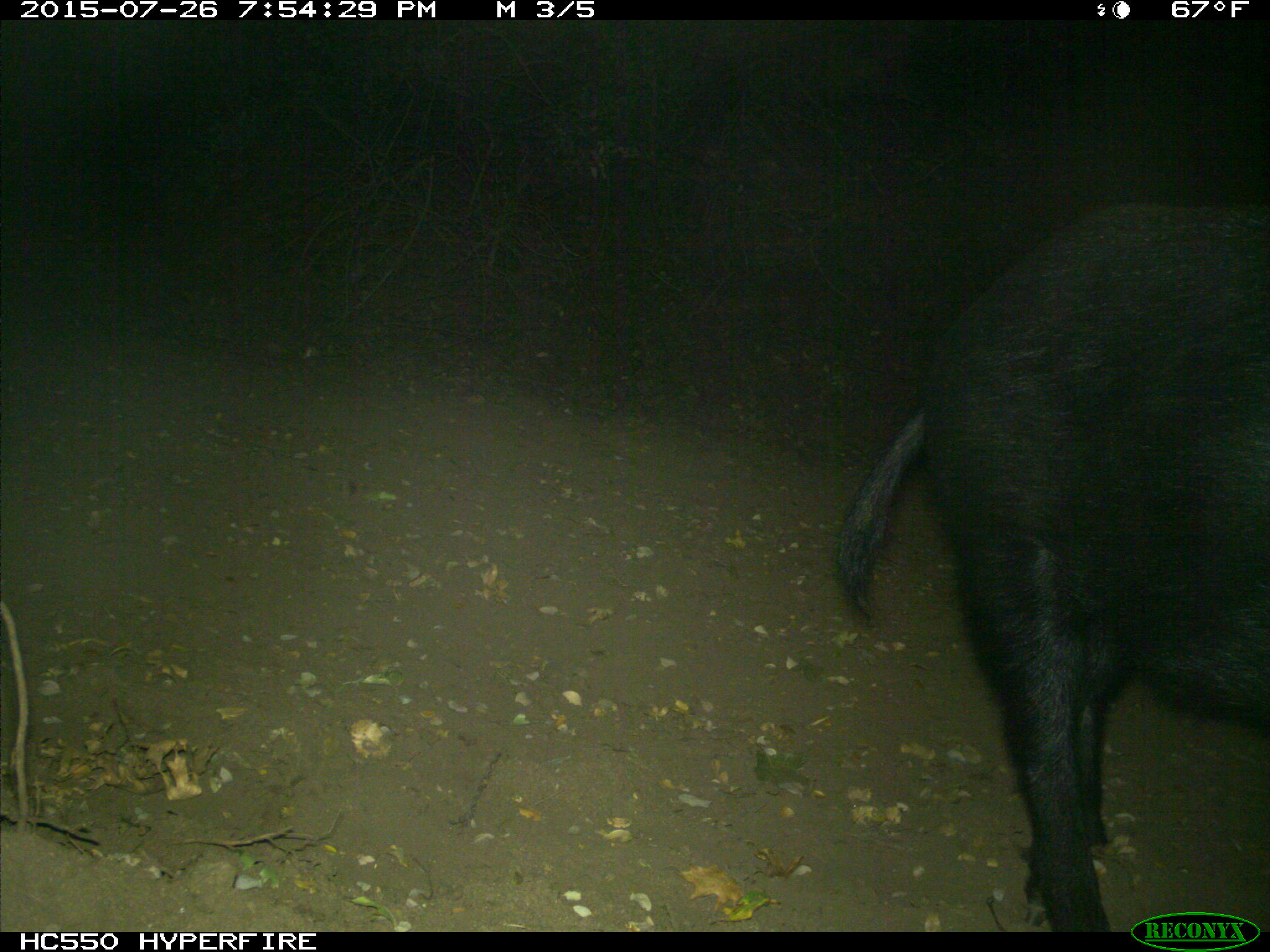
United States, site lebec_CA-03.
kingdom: Animalia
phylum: Chordata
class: Mammalia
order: Artiodactyla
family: Suidae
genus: Sus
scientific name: Sus scrofa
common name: wild boar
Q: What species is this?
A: Sus scrofa (wild boar).